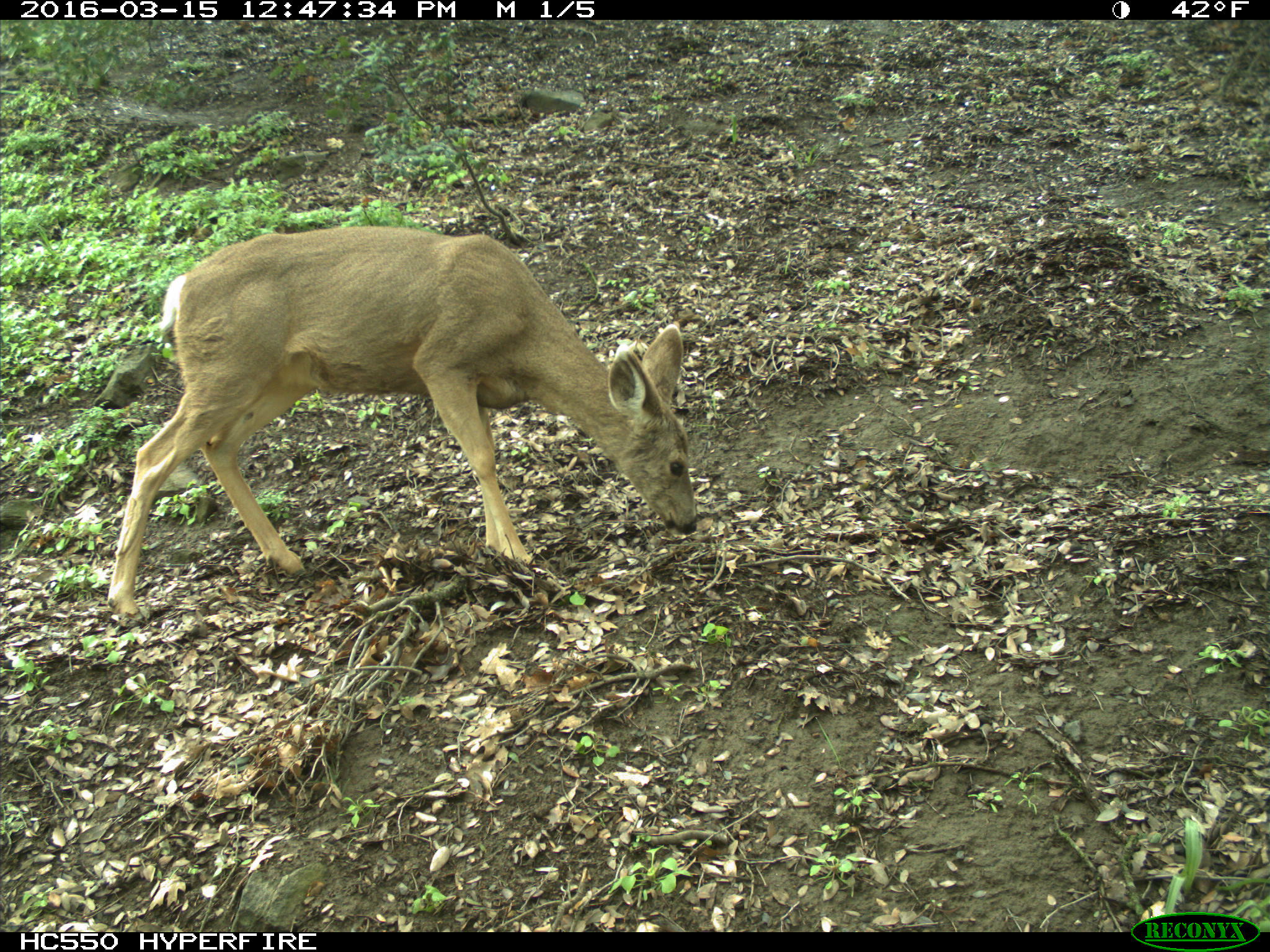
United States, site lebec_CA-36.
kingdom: Animalia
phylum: Chordata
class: Mammalia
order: Artiodactyla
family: Cervidae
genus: Odocoileus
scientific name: Odocoileus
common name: deer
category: unidentified deer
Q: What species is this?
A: Unidentified deer (deer) (Odocoileus).